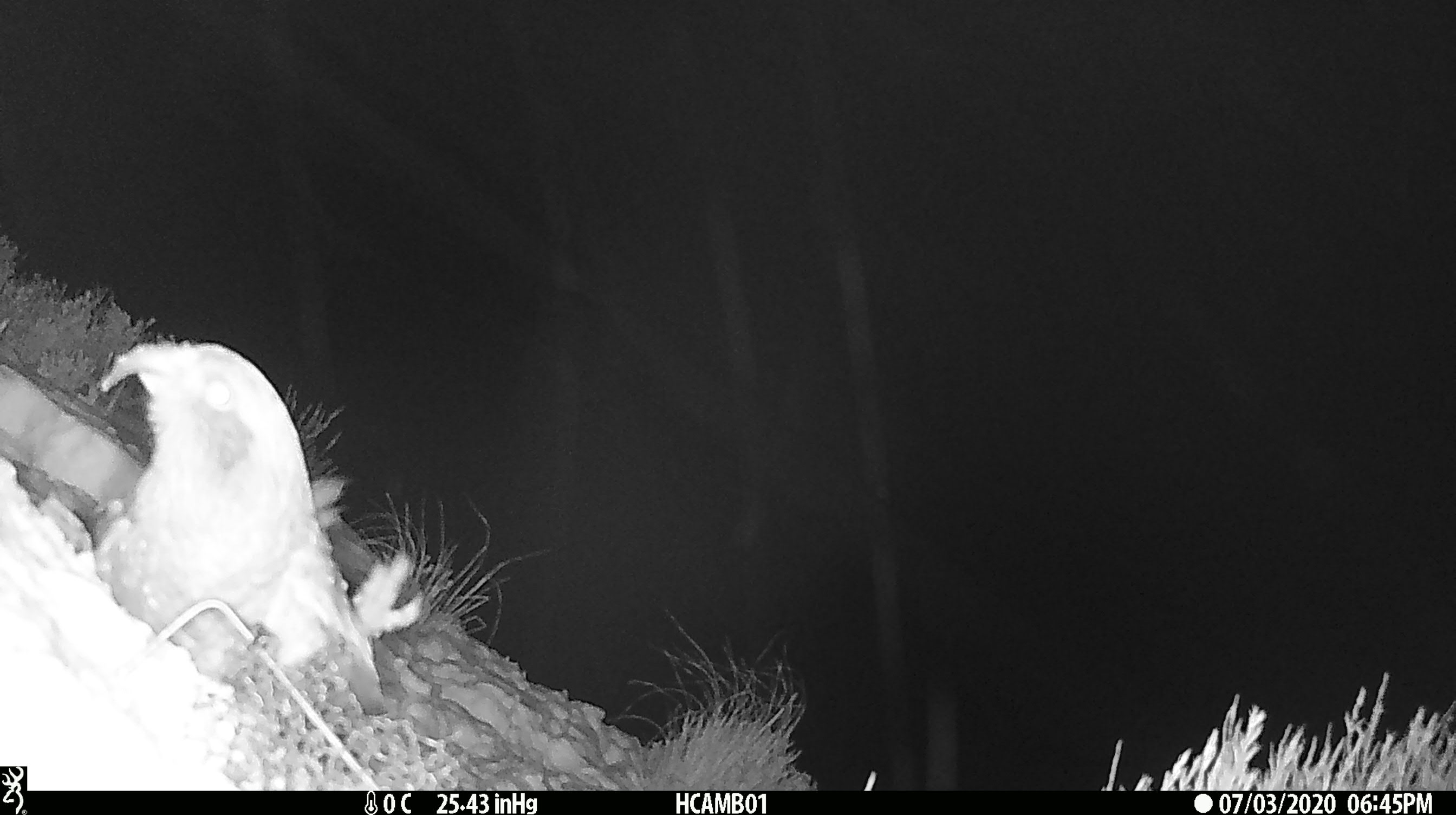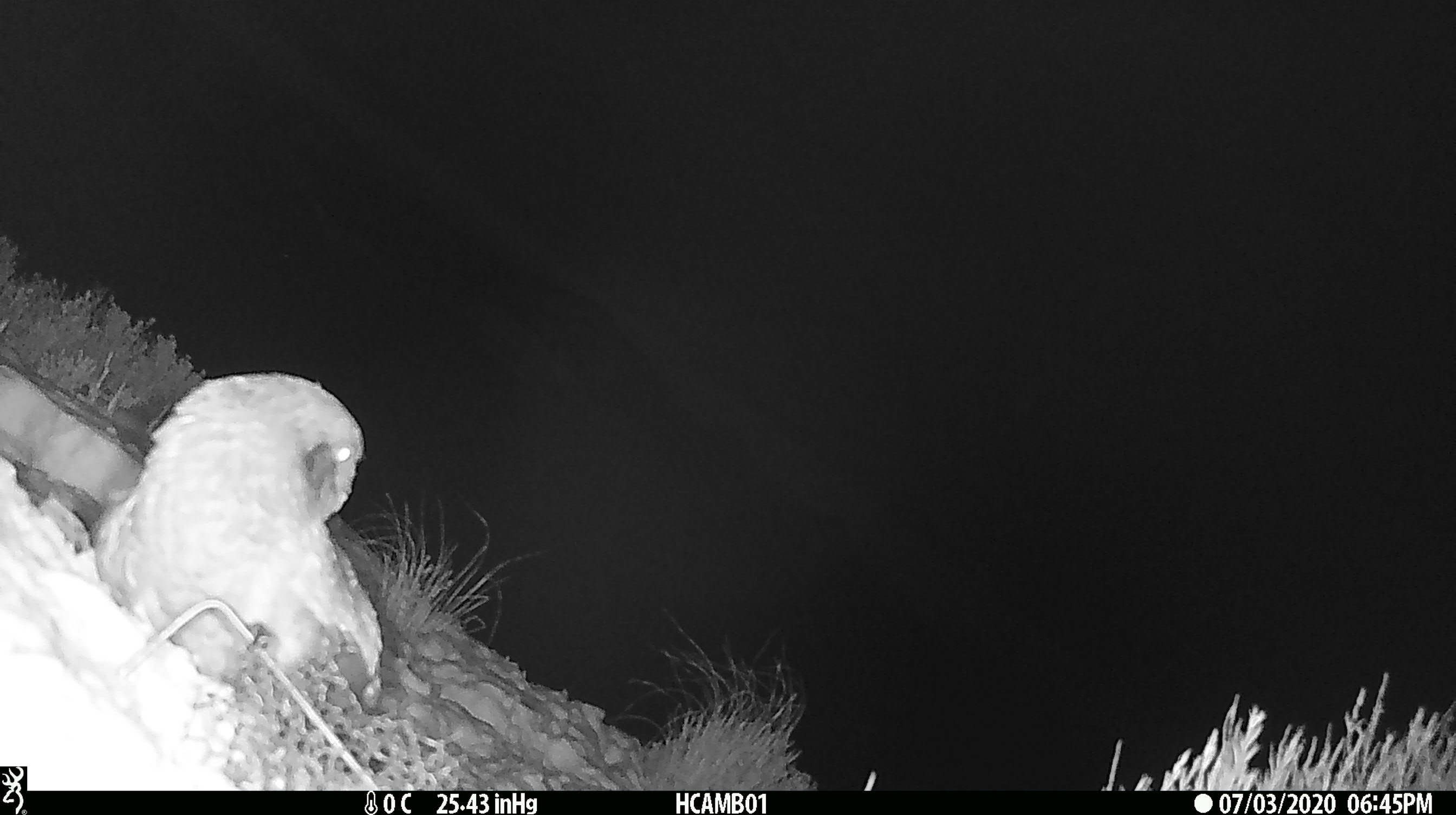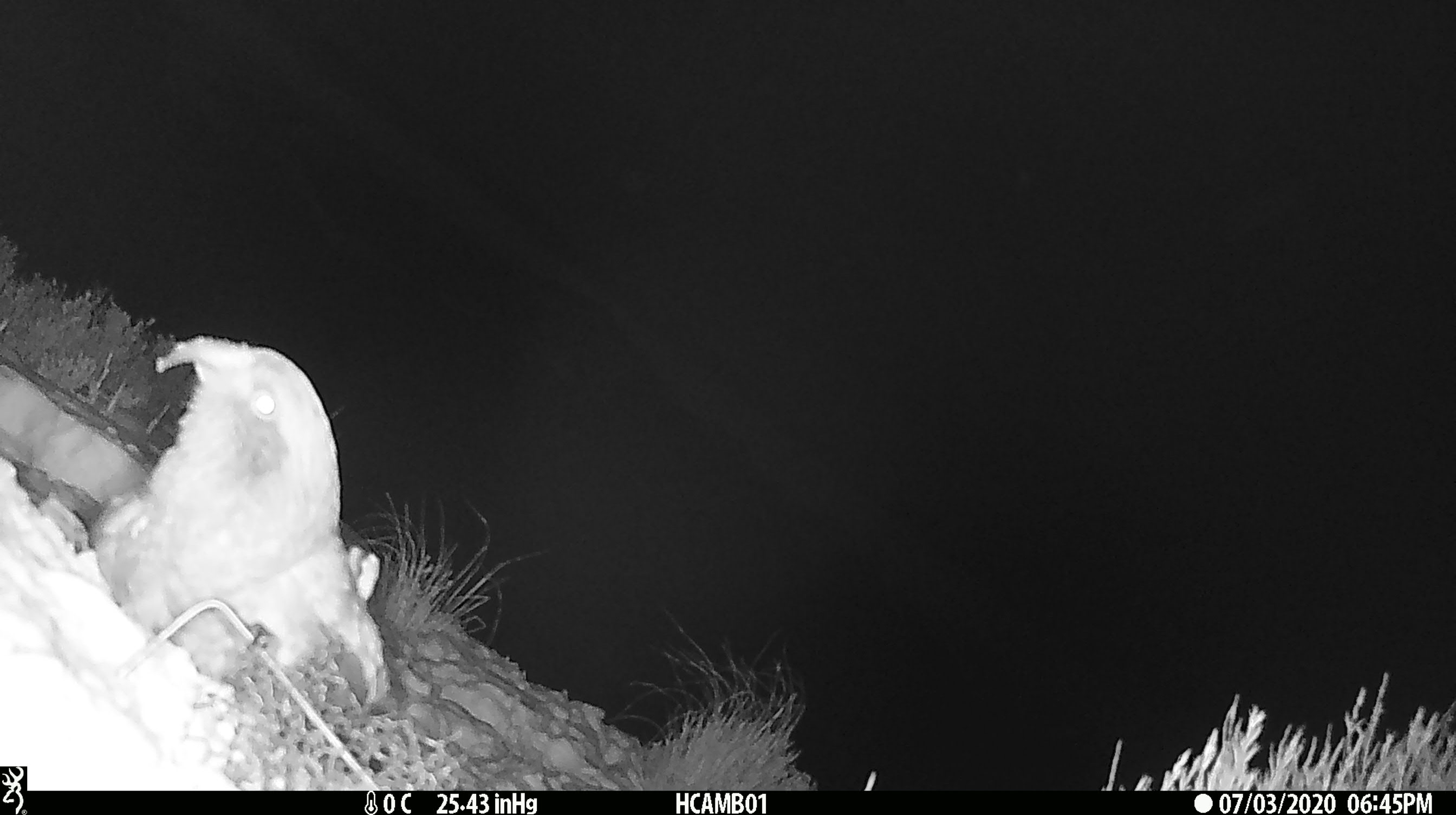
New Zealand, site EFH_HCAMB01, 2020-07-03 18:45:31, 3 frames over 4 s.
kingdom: Animalia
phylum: Chordata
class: Aves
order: Psittaciformes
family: Strigopidae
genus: Nestor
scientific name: Nestor notabilis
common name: kea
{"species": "kea (Nestor notabilis)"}